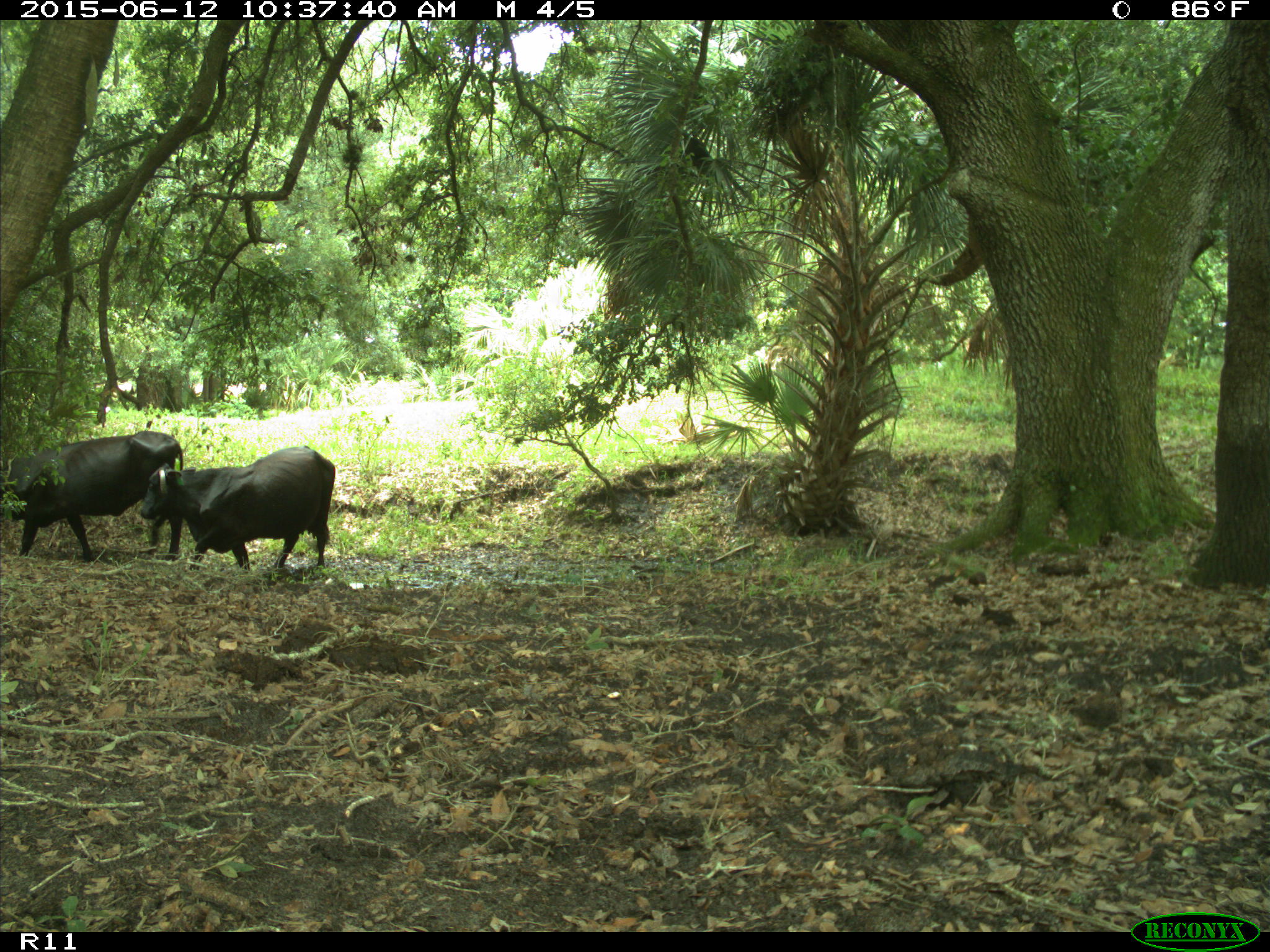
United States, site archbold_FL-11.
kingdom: Animalia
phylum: Chordata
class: Mammalia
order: Artiodactyla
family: Bovidae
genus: Bos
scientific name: Bos taurus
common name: domestic cow